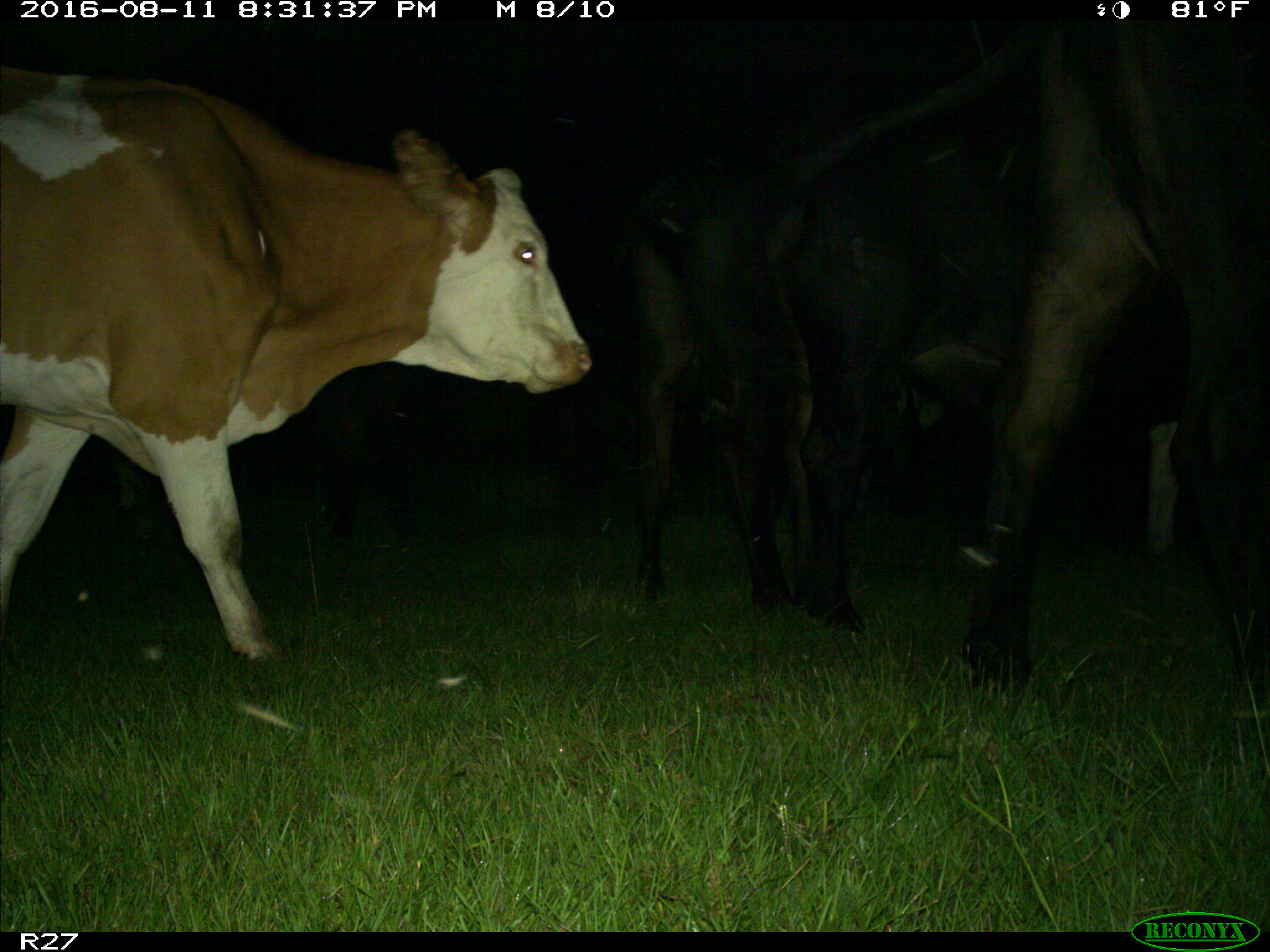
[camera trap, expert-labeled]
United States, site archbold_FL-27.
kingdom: Animalia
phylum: Chordata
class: Mammalia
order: Artiodactyla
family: Bovidae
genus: Bos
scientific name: Bos taurus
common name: domestic cow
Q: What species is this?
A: Bos taurus (domestic cow).